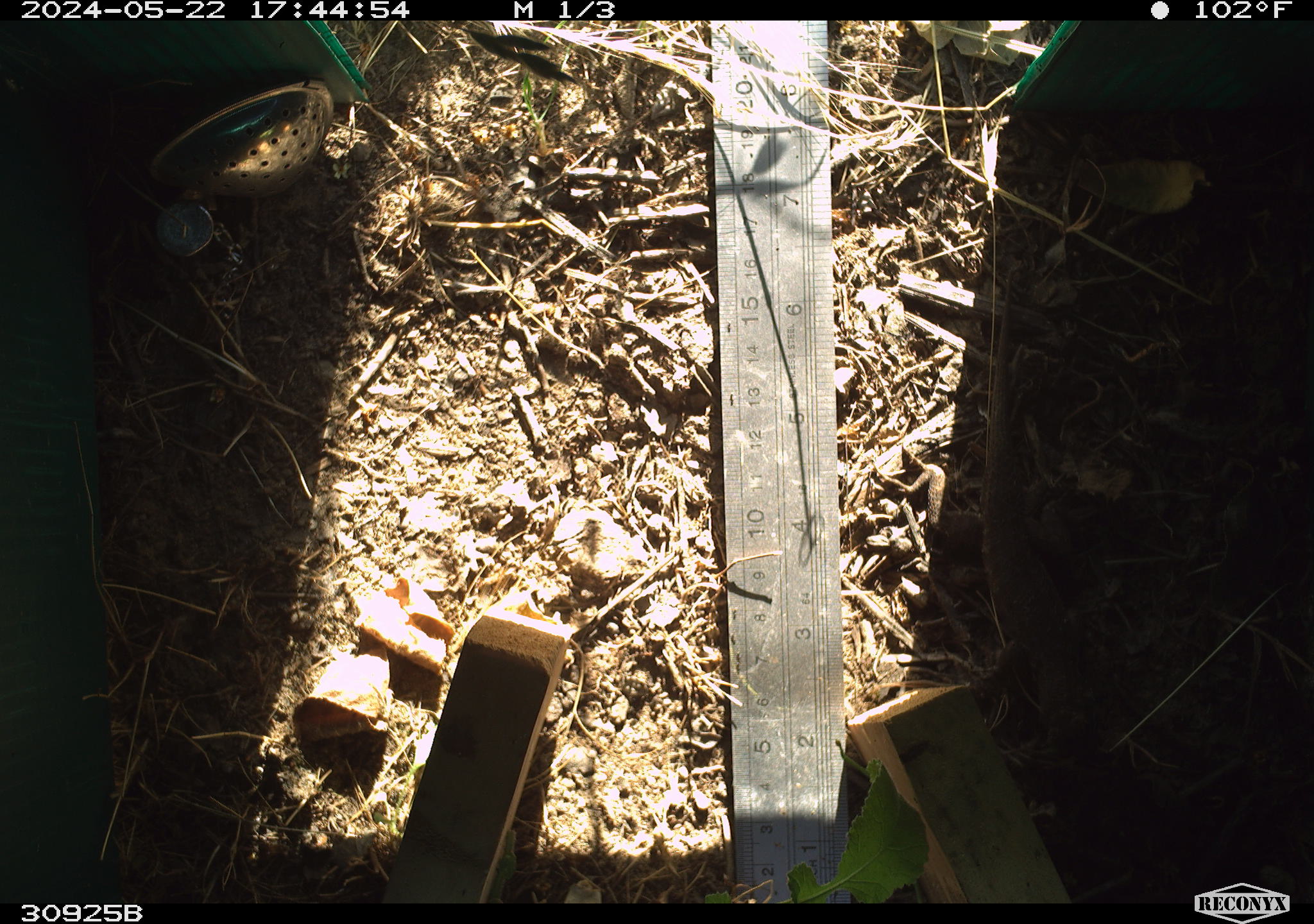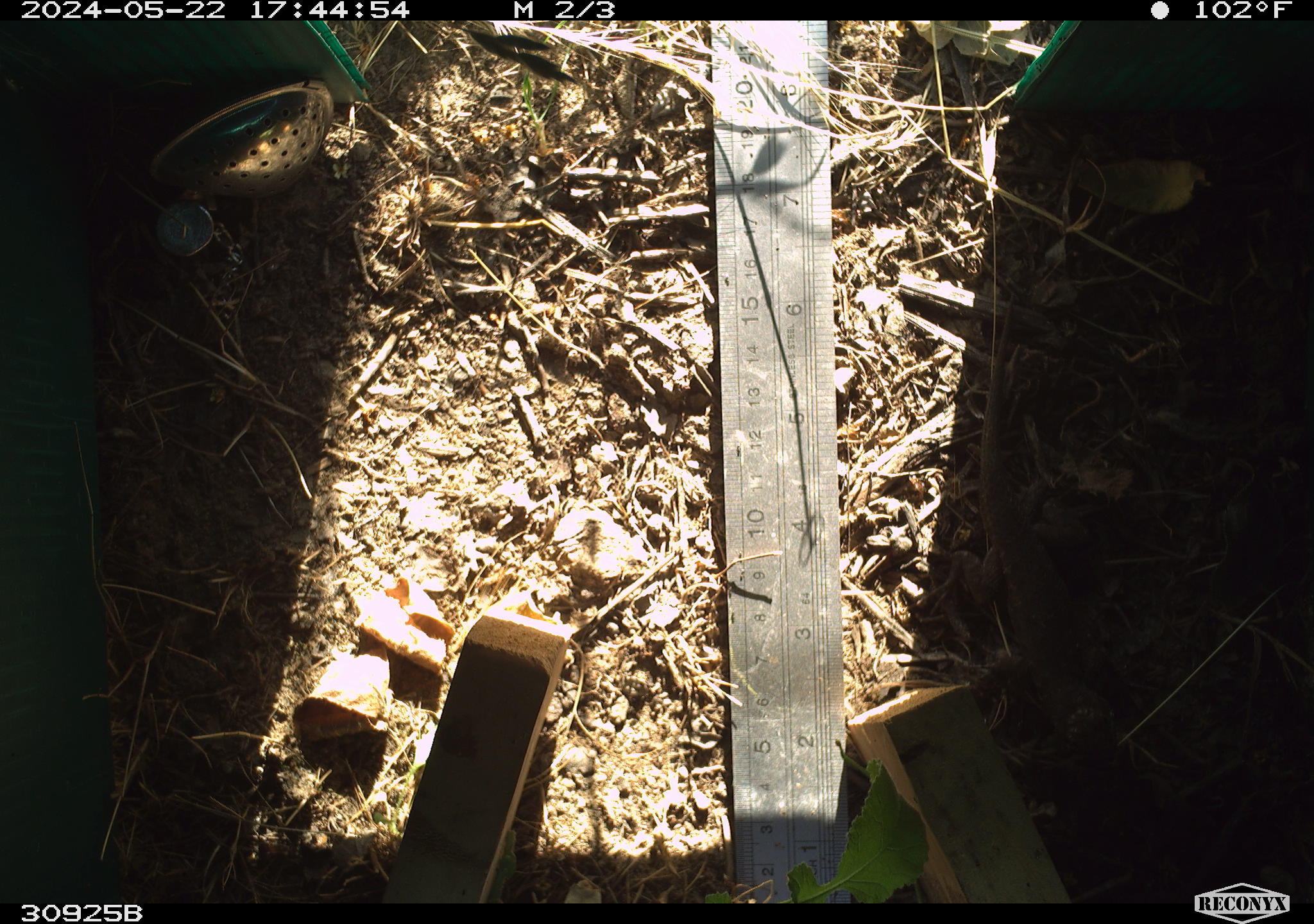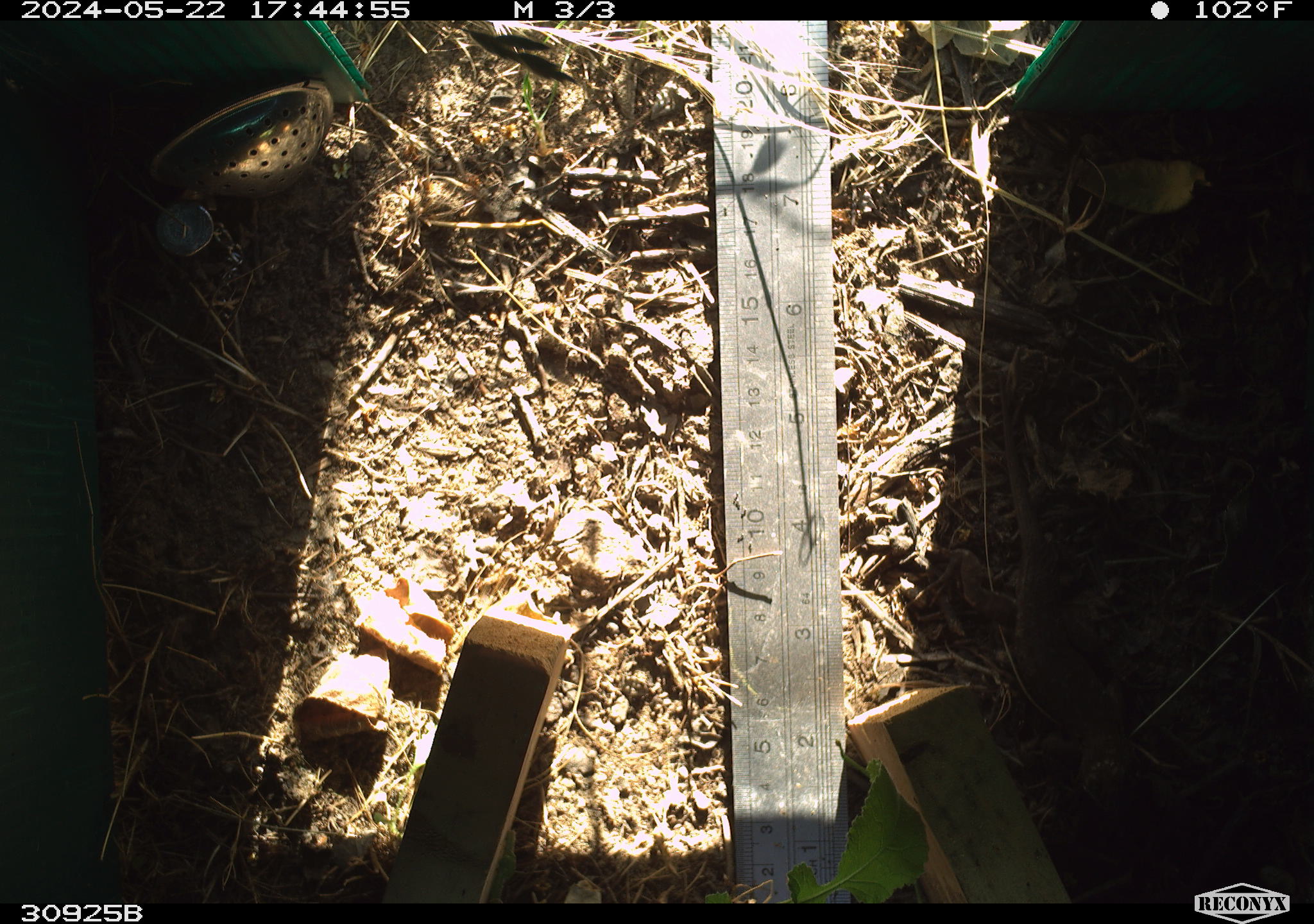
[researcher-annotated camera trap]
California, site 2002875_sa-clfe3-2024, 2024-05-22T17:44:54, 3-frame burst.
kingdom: Animalia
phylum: Chordata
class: Reptilia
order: Squamata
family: Phrynosomatidae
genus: Sceloporus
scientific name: Sceloporus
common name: spiny lizards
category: sceloporus species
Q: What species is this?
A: Sceloporus species (spiny lizards) (Sceloporus).